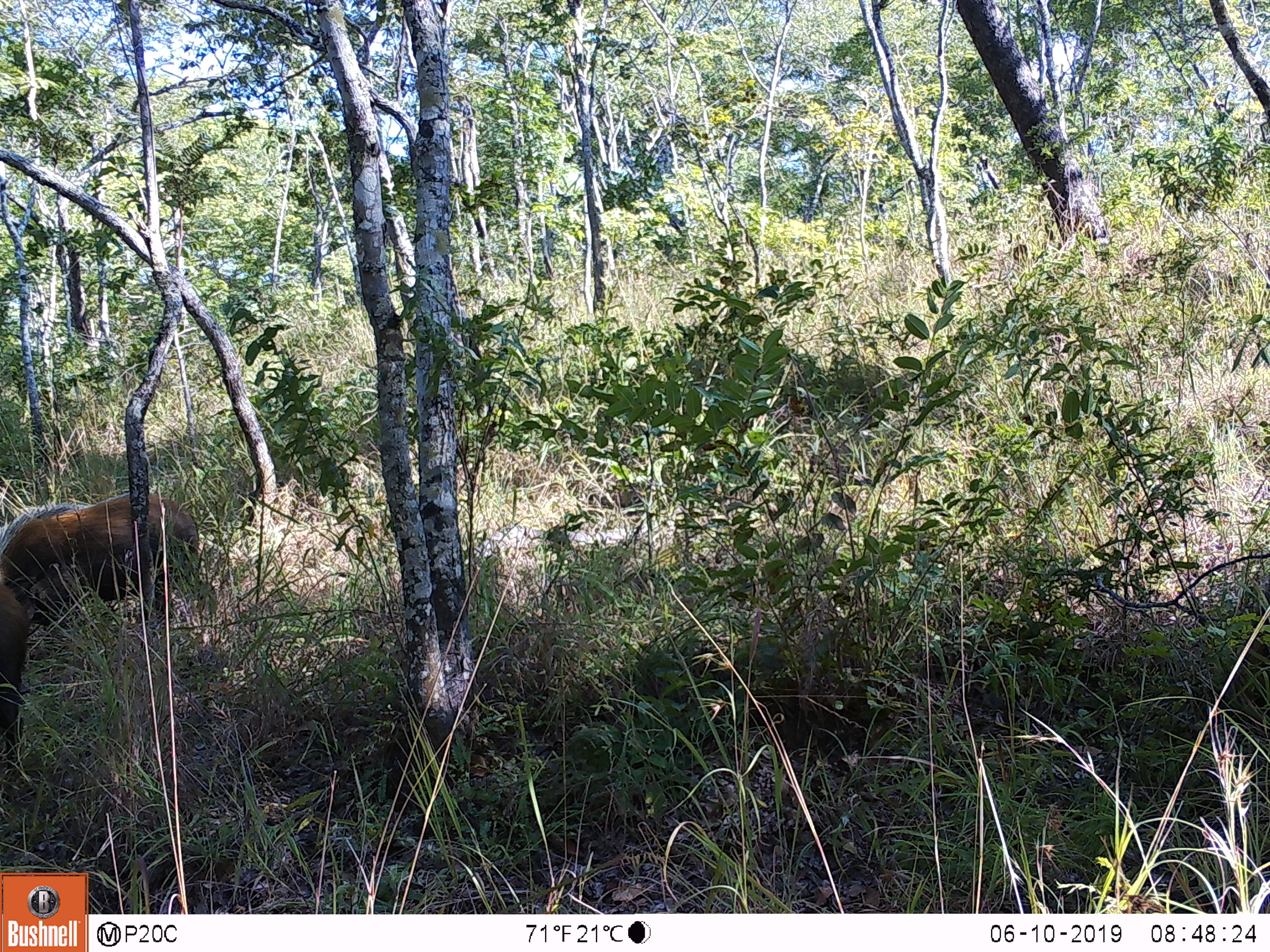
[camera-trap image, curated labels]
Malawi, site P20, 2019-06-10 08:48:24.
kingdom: Animalia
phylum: Chordata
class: Mammalia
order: Artiodactyla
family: Suidae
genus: Potamochoerus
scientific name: Potamochoerus larvatus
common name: bushpig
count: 2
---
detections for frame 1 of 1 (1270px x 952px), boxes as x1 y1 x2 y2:
bushpig: 0 489 209 620; 0 573 34 788